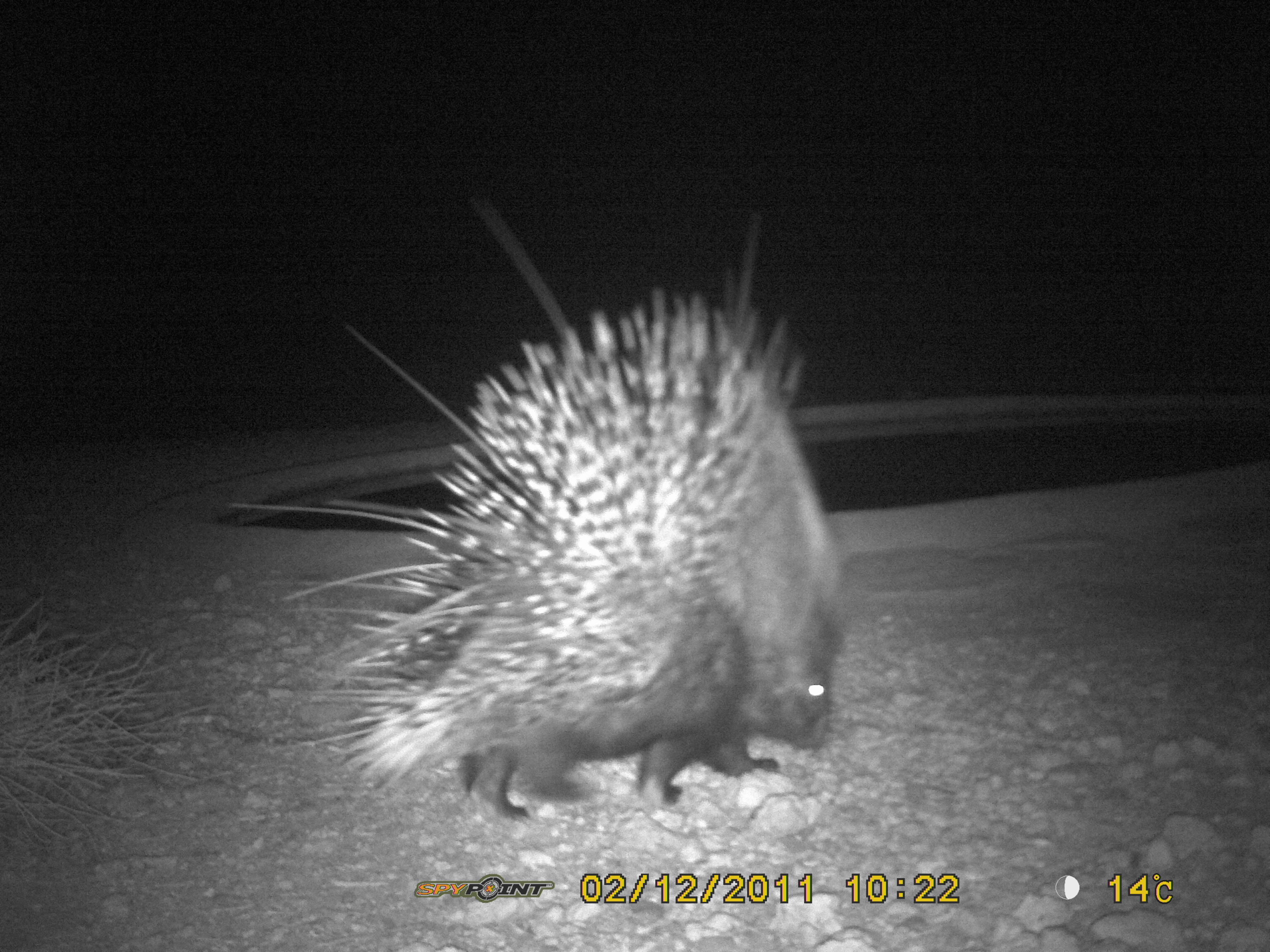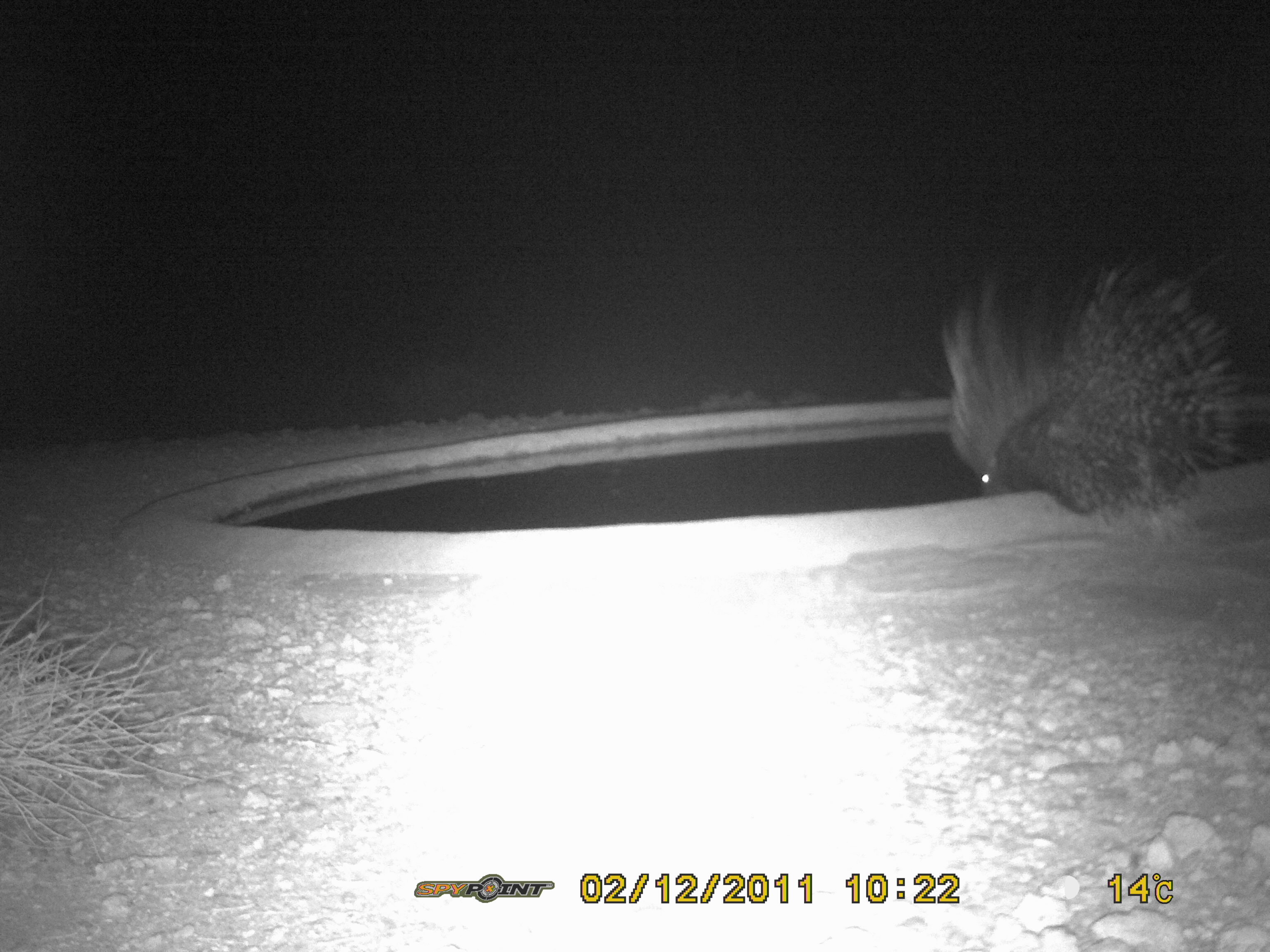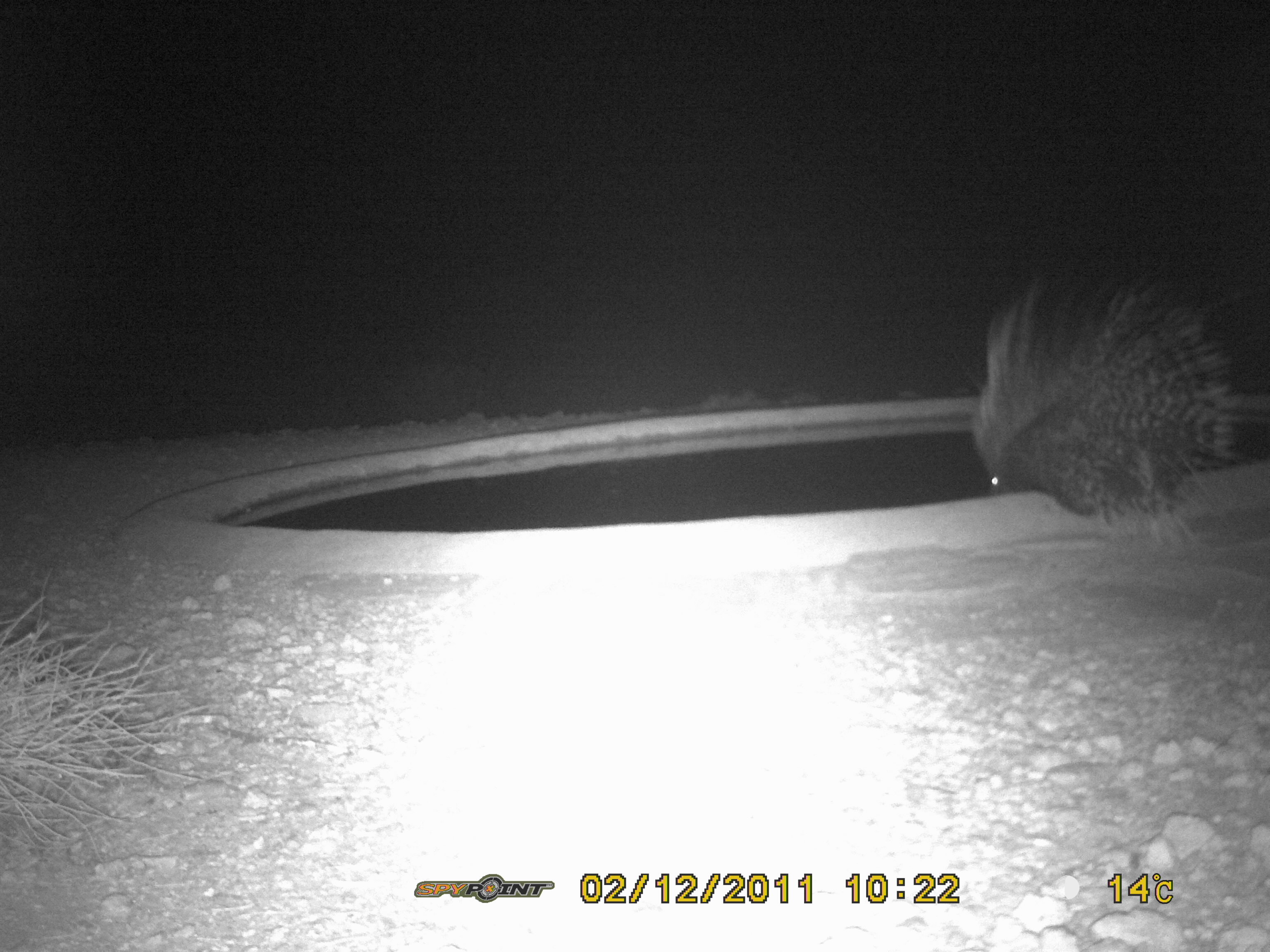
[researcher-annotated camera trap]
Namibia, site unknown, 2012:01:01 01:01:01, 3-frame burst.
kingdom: Animalia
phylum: Chordata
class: Mammalia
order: Rodentia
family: Hystricidae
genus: Hystrix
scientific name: Hystrix africaeaustralis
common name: cape porcupine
Hystrix africaeaustralis (cape porcupine).